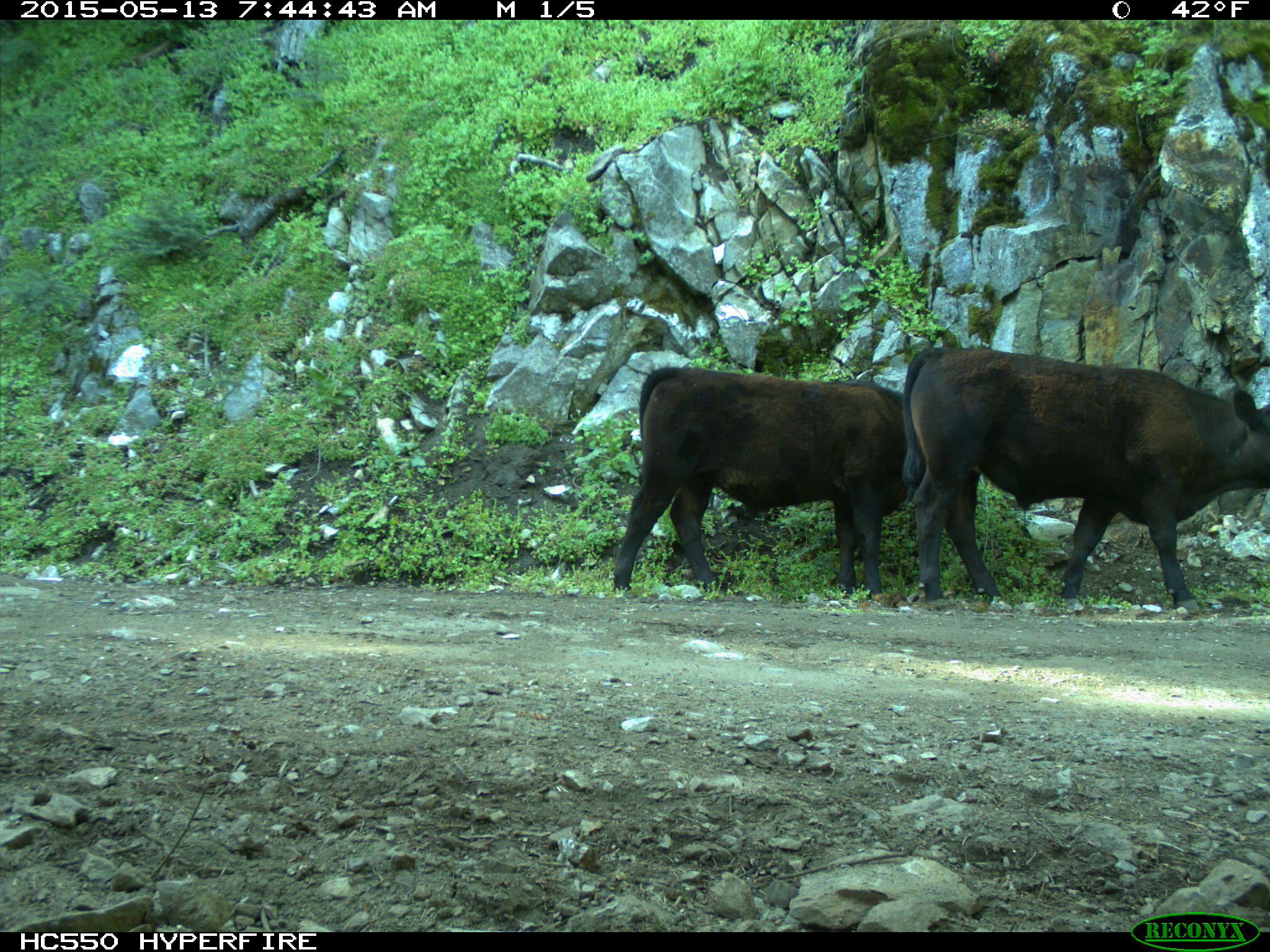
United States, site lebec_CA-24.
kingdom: Animalia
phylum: Chordata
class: Mammalia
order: Artiodactyla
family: Bovidae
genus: Bos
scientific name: Bos taurus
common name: domestic cow